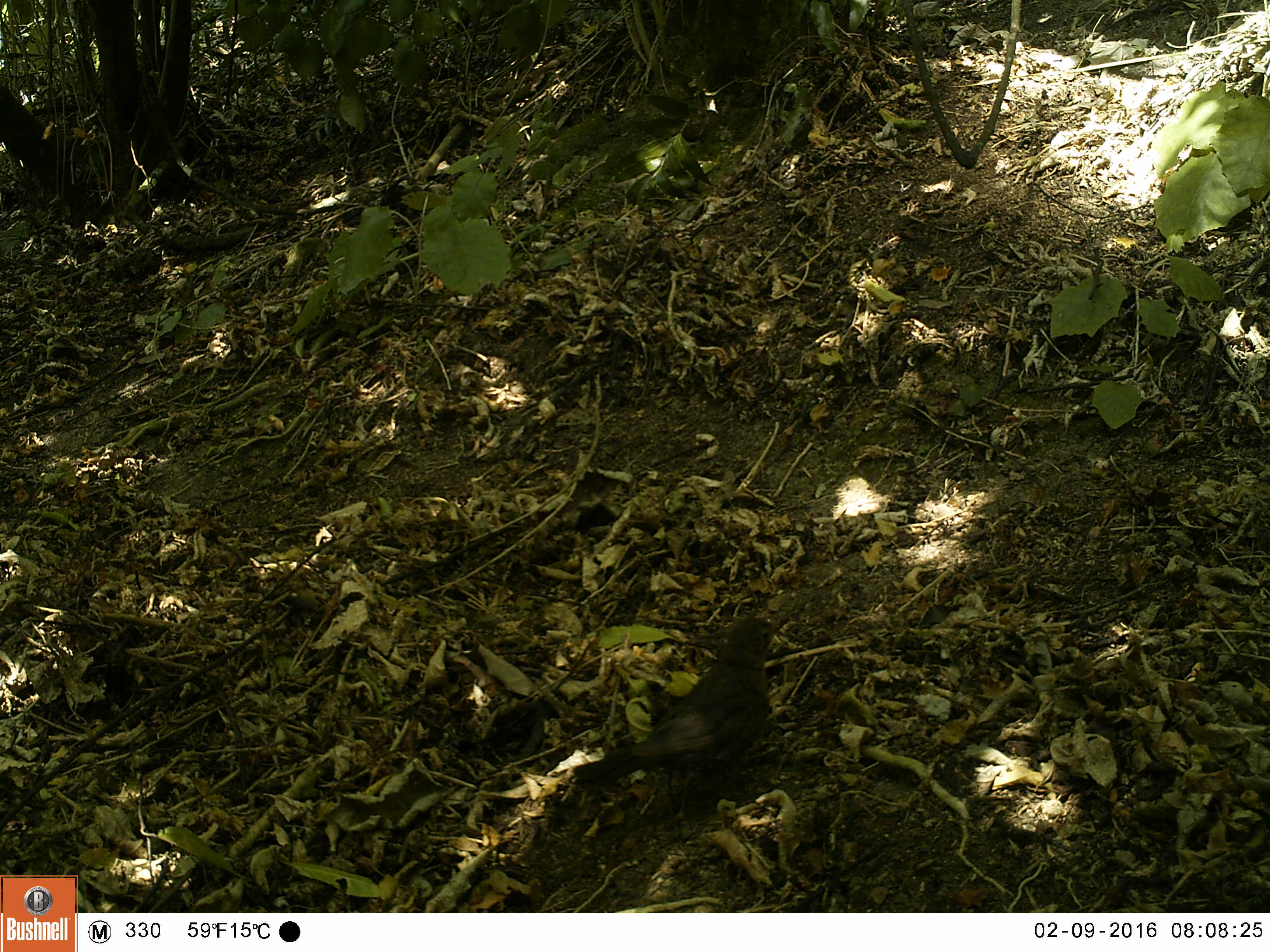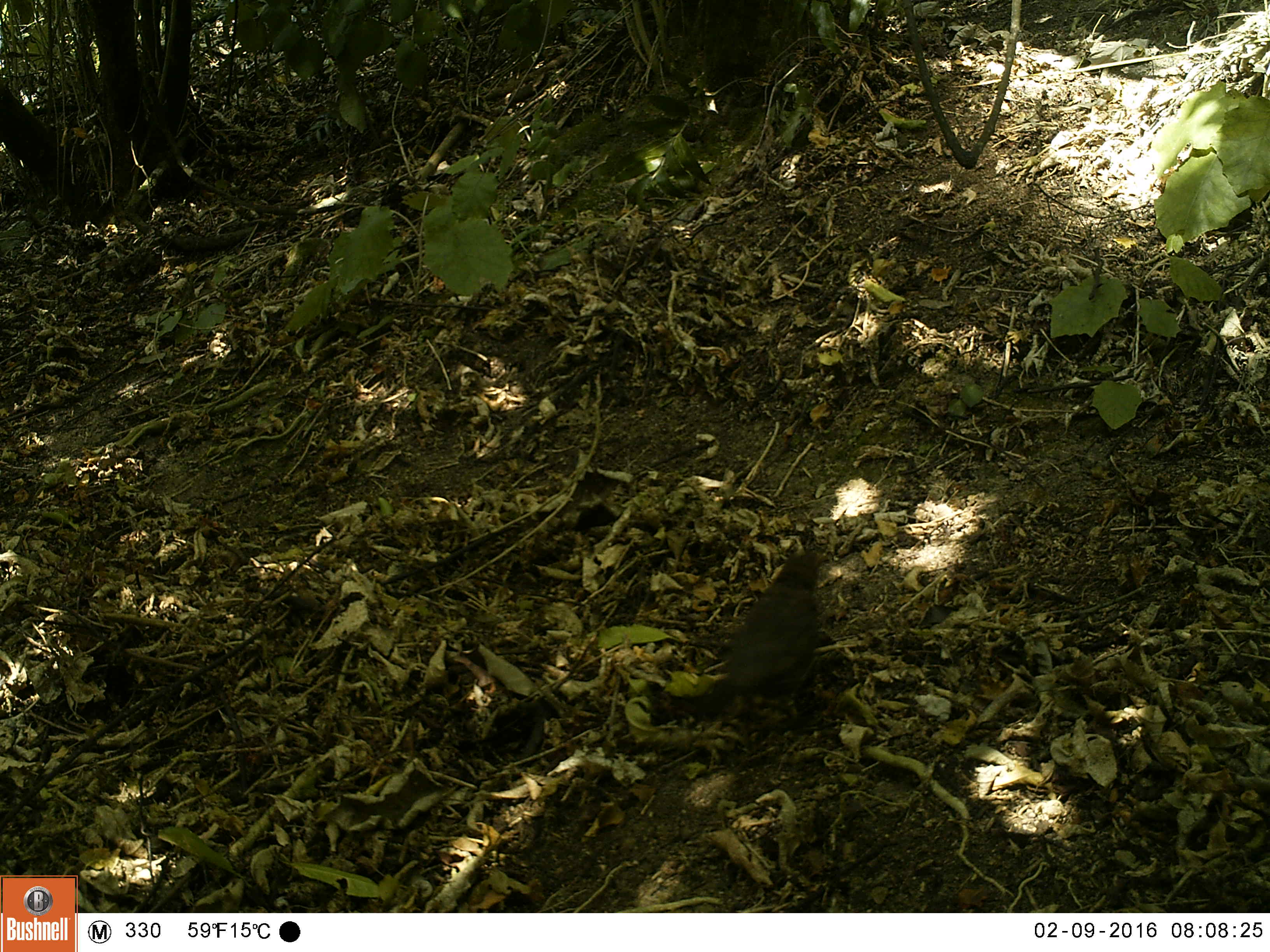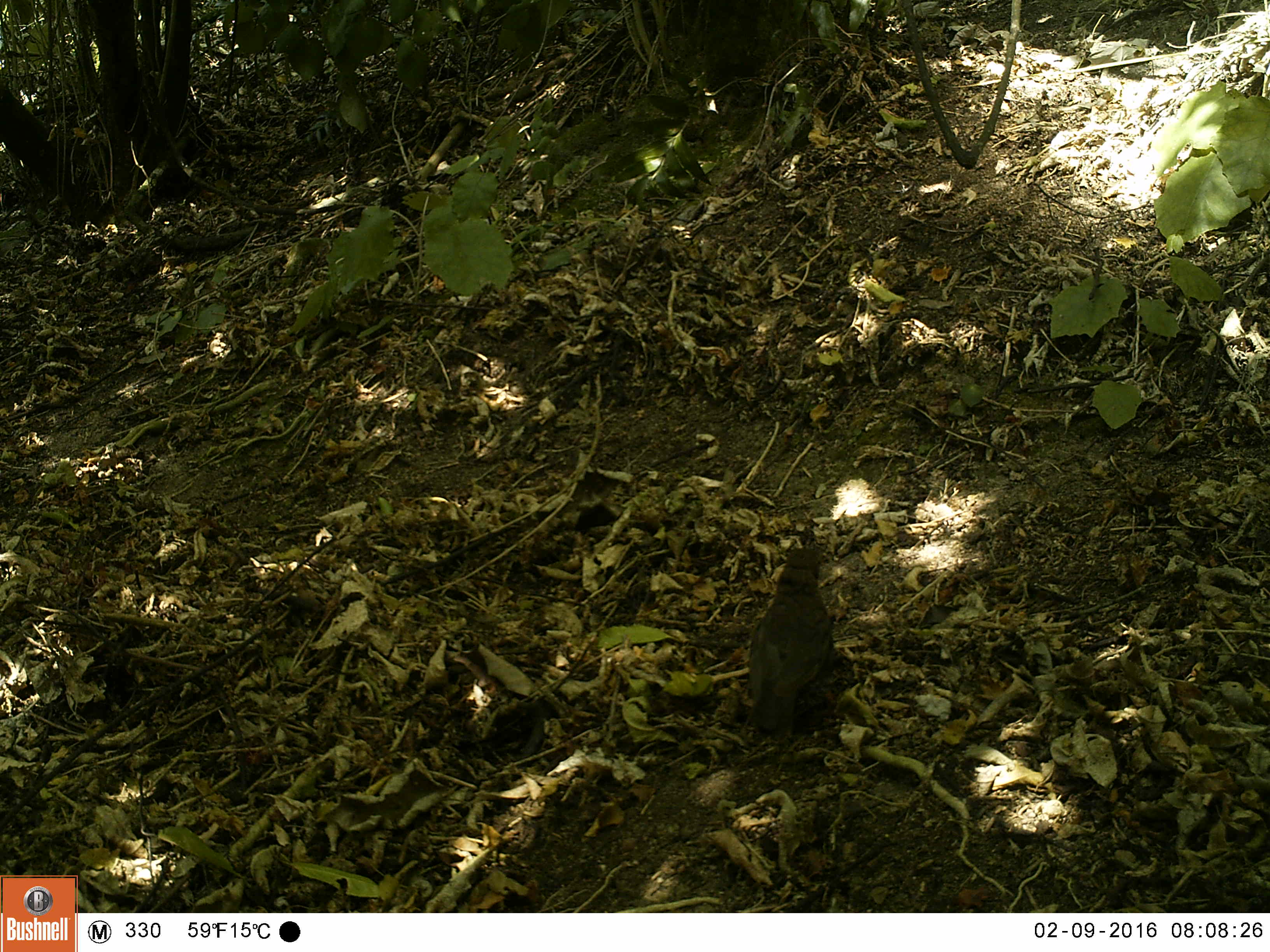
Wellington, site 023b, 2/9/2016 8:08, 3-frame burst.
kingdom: Animalia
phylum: Chordata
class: Aves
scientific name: Aves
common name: bird